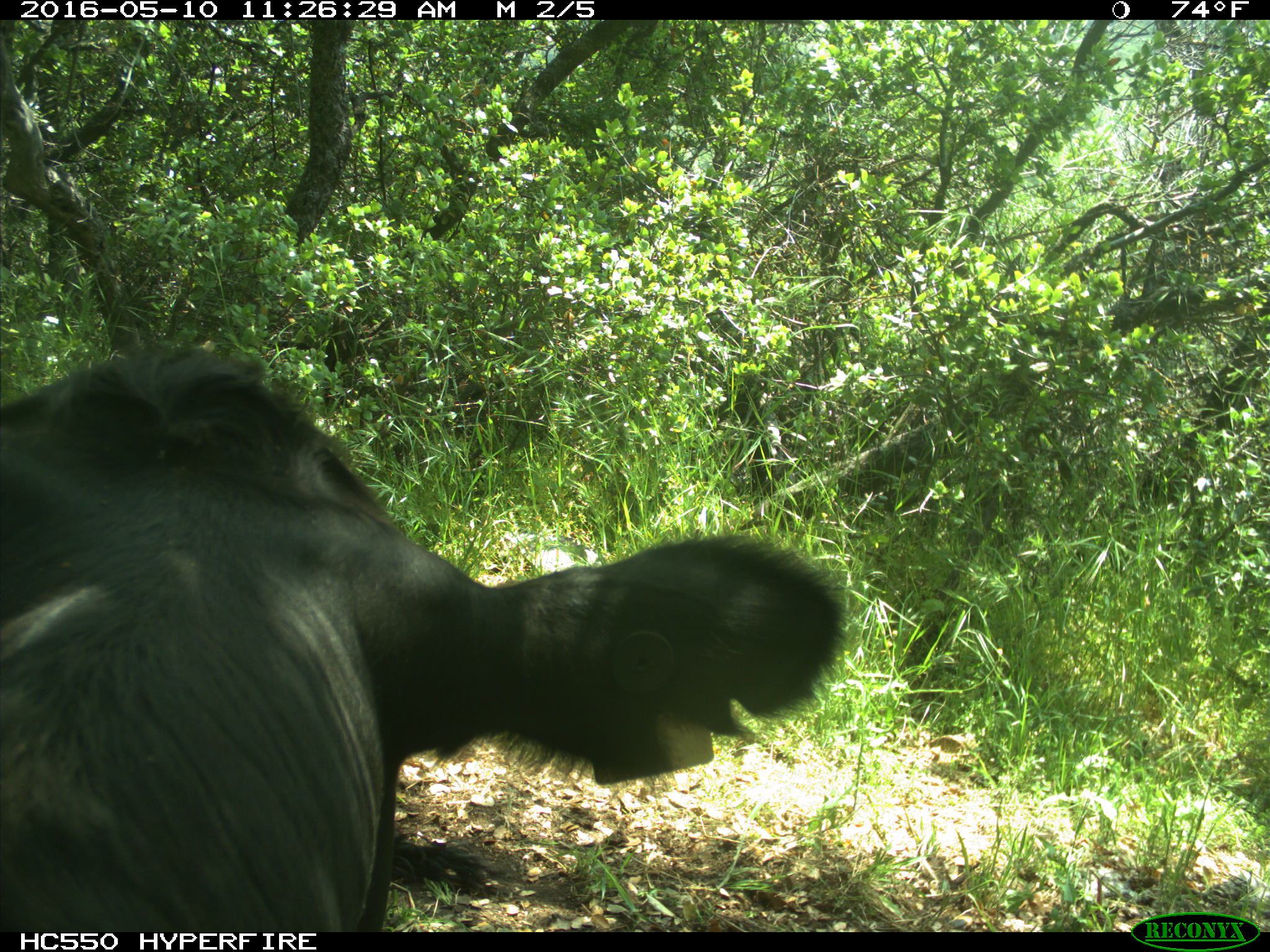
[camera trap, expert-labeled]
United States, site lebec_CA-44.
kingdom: Animalia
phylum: Chordata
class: Mammalia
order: Artiodactyla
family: Bovidae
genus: Bos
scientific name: Bos taurus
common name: domestic cow